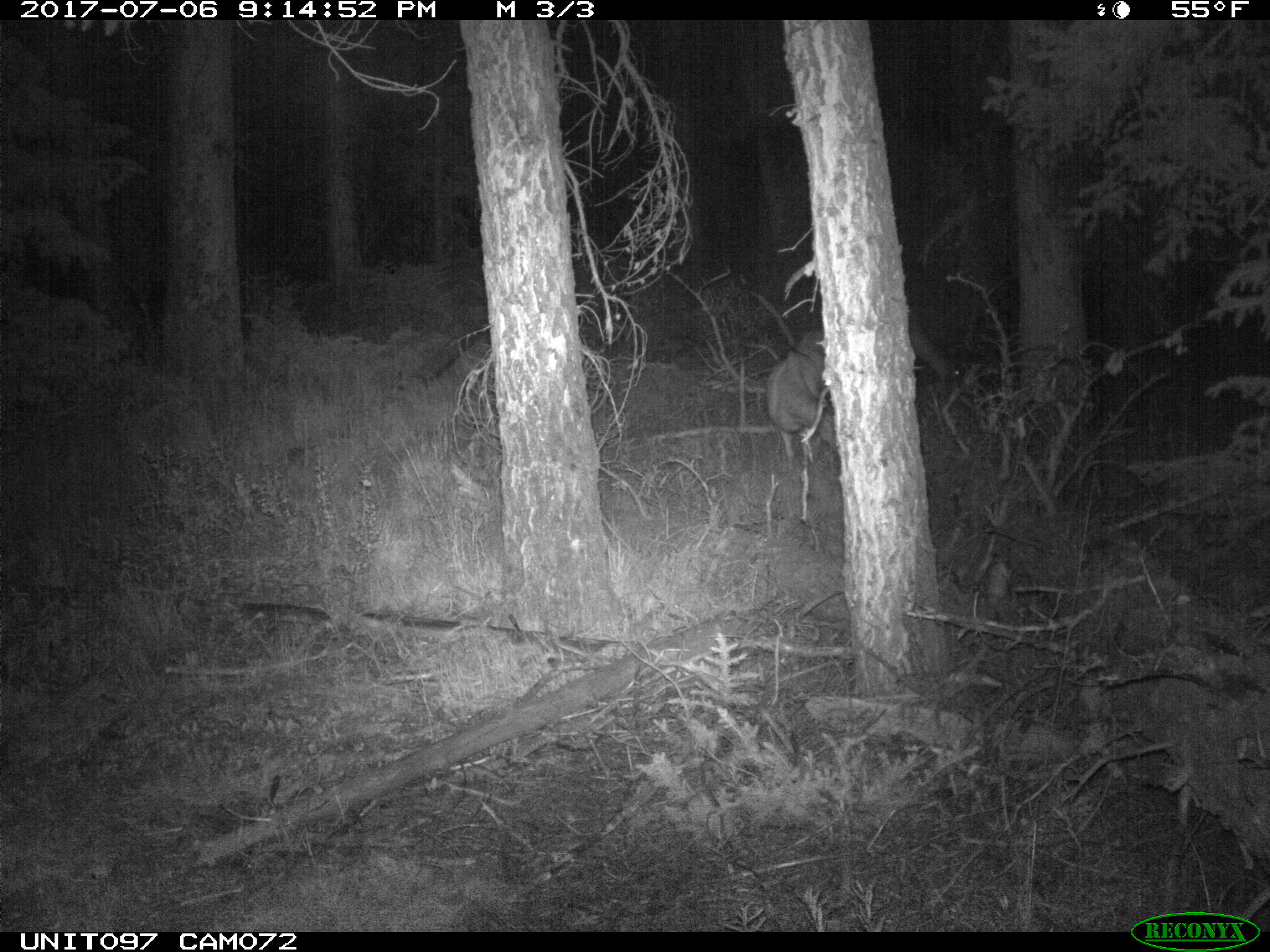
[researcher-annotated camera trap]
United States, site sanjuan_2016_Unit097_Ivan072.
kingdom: Animalia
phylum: Chordata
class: Mammalia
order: Artiodactyla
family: Cervidae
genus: Odocoileus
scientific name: Odocoileus hemionus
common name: mule deer